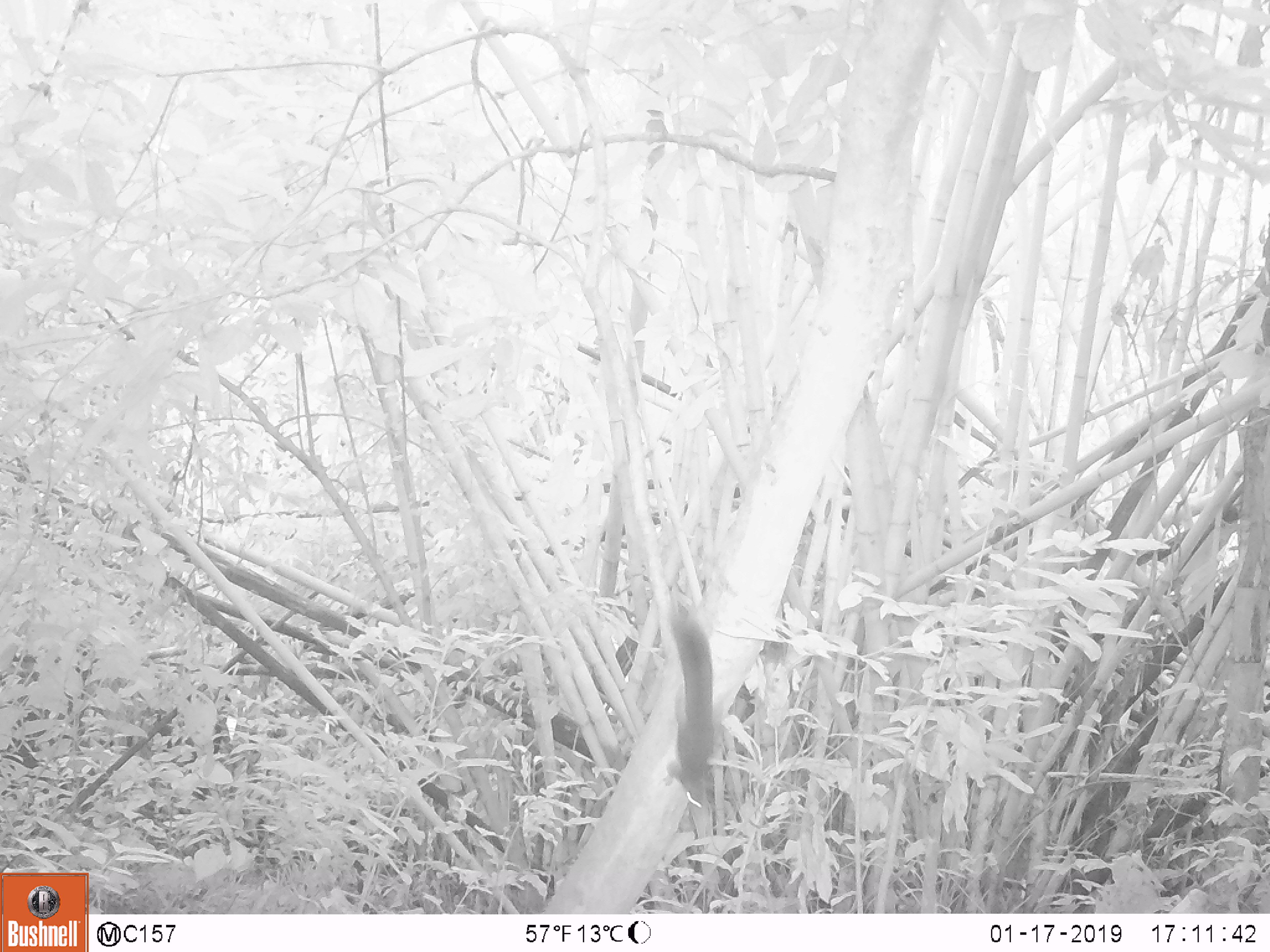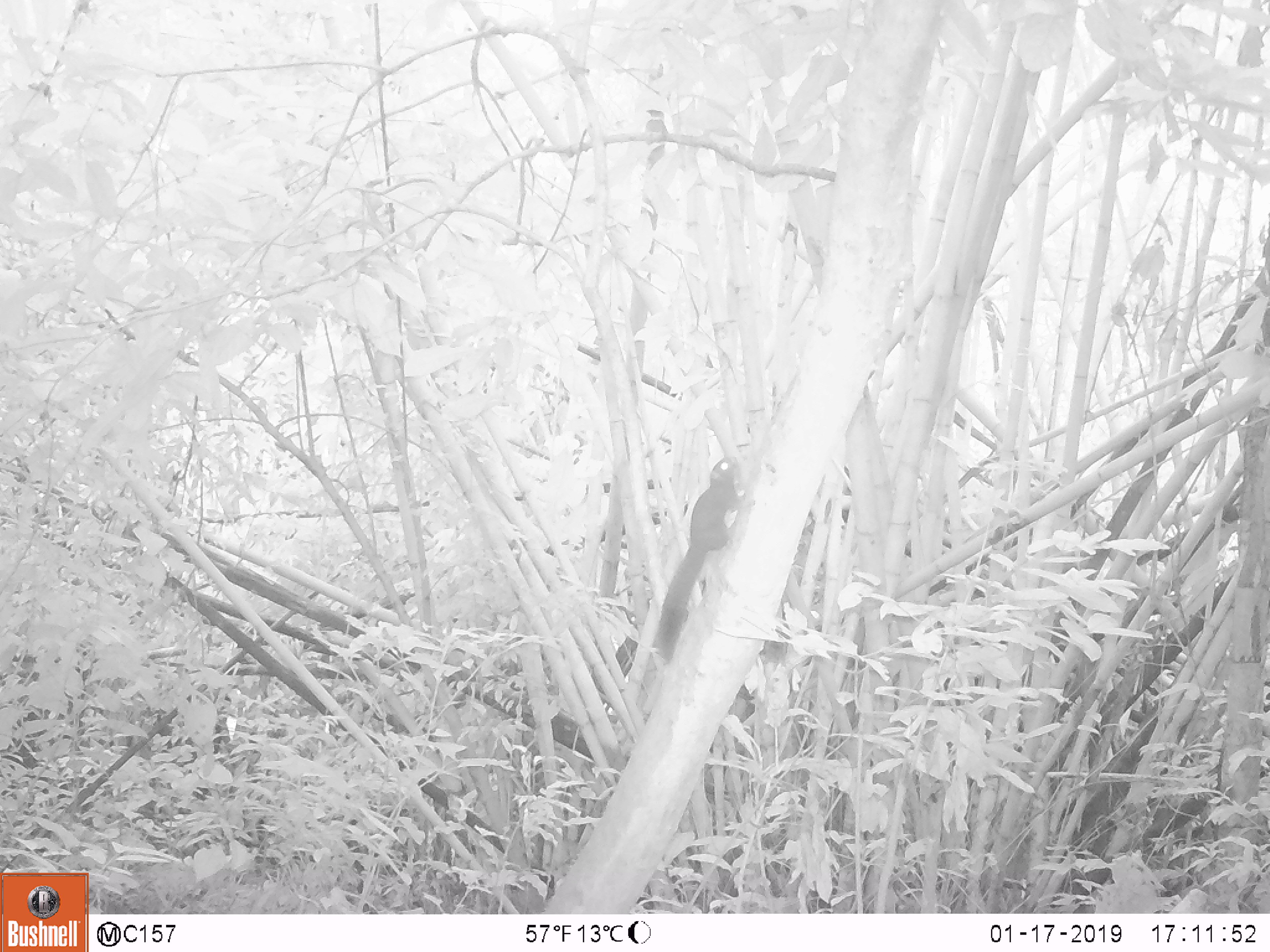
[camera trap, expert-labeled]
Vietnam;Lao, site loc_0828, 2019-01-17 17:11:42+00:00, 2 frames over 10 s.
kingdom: Animalia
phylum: Chordata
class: Mammalia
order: Rodentia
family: Sciuridae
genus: Sciurus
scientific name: Sciurus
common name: squirrel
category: unidentified squirrel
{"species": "unidentified squirrel (squirrel) (Sciurus)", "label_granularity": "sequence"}